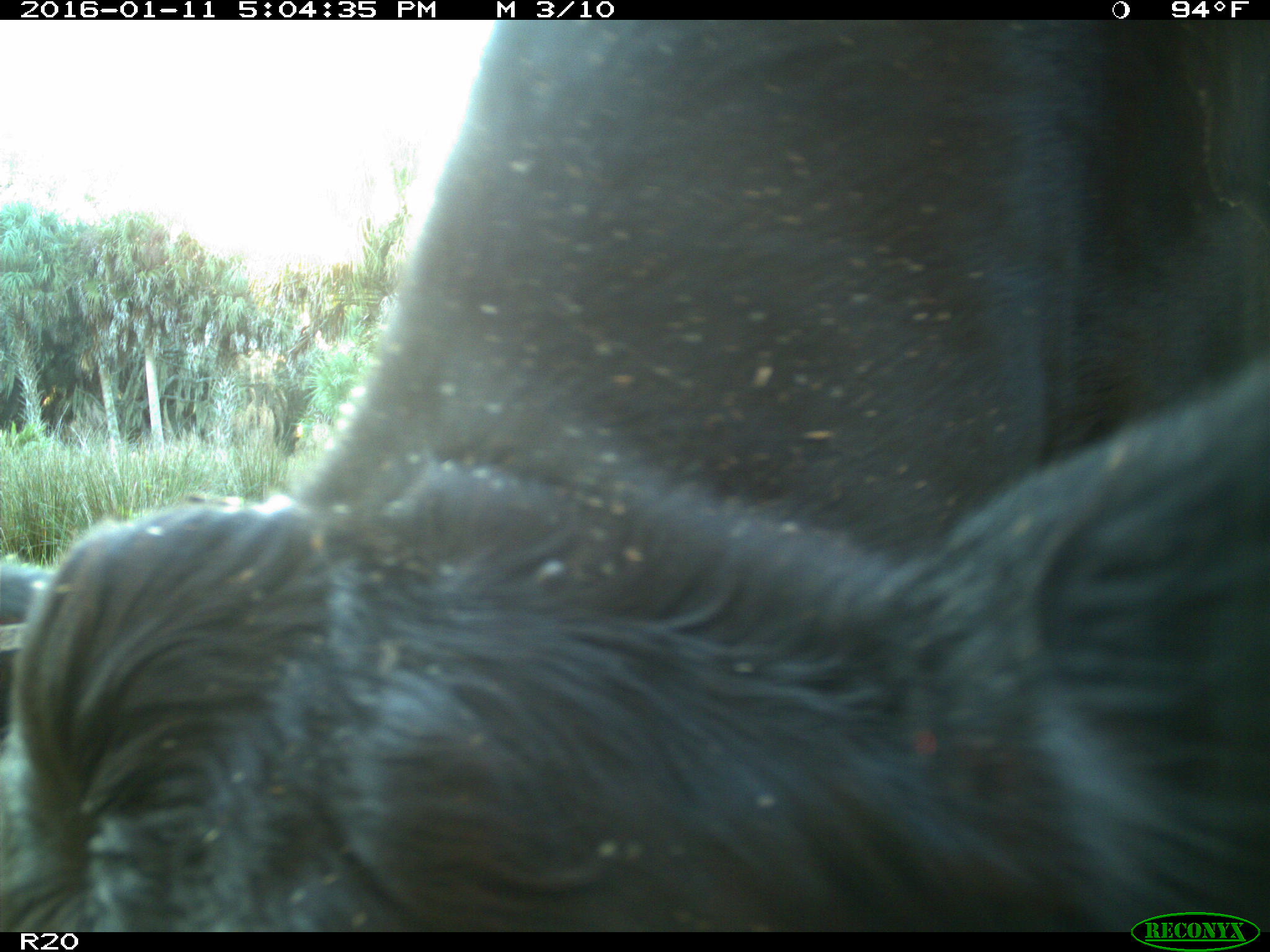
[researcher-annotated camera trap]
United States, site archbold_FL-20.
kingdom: Animalia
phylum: Chordata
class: Mammalia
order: Artiodactyla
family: Bovidae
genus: Bos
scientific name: Bos taurus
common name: domestic cow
Bos taurus (domestic cow).